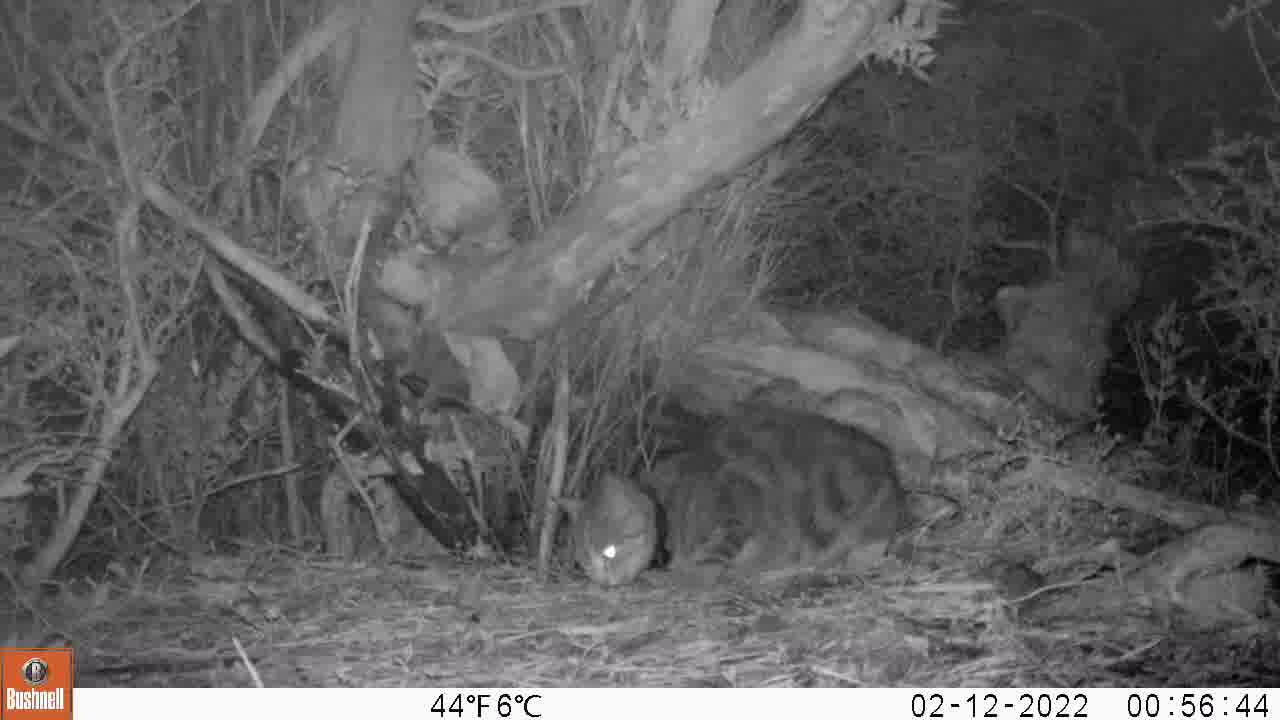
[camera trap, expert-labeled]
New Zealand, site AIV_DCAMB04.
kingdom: Animalia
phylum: Chordata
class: Mammalia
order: Carnivora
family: Felidae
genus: Felis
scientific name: Felis catus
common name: domestic cat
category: cat